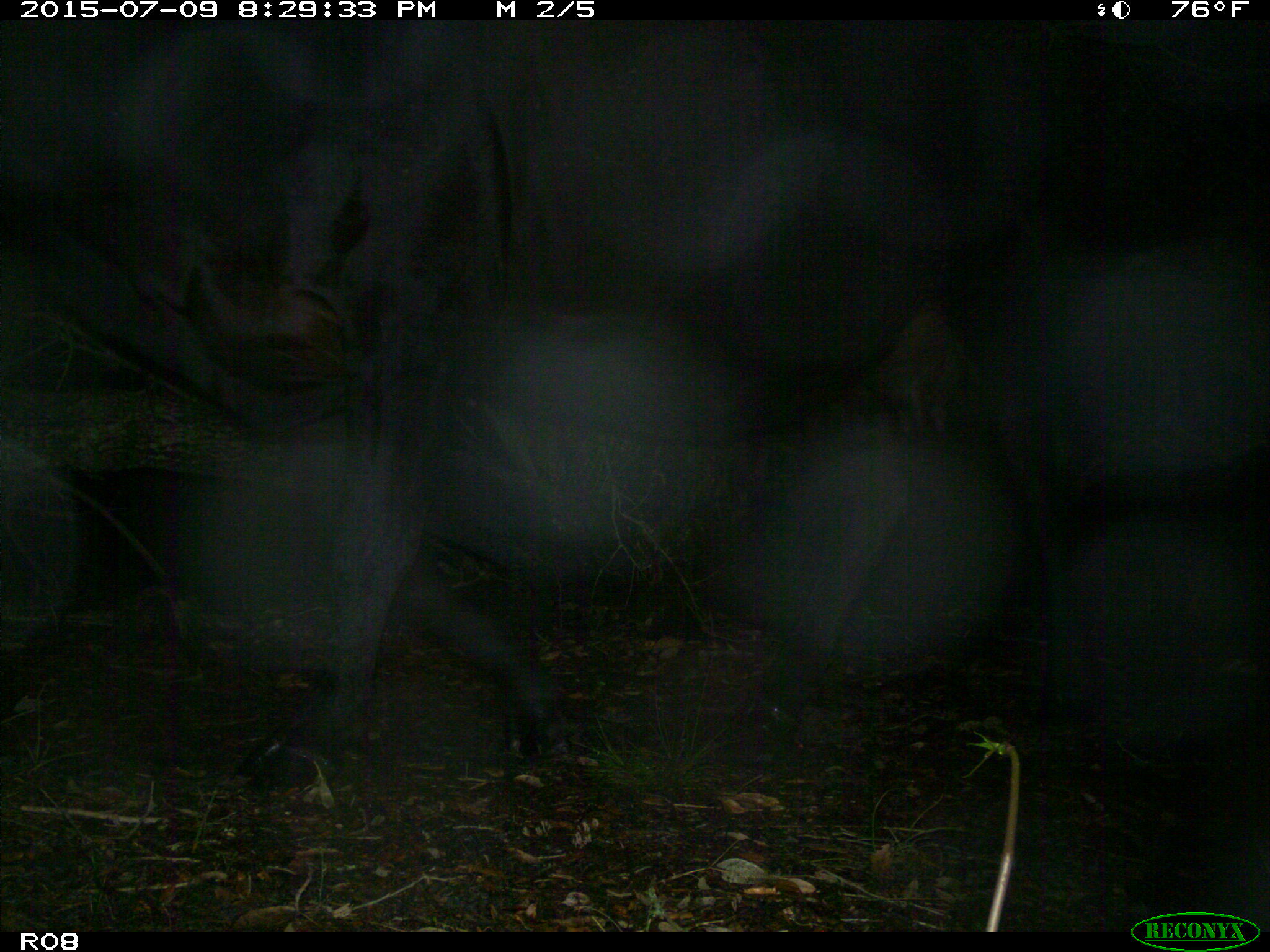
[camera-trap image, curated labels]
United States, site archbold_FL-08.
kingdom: Animalia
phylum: Chordata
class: Mammalia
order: Artiodactyla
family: Bovidae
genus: Bos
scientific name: Bos taurus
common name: domestic cow